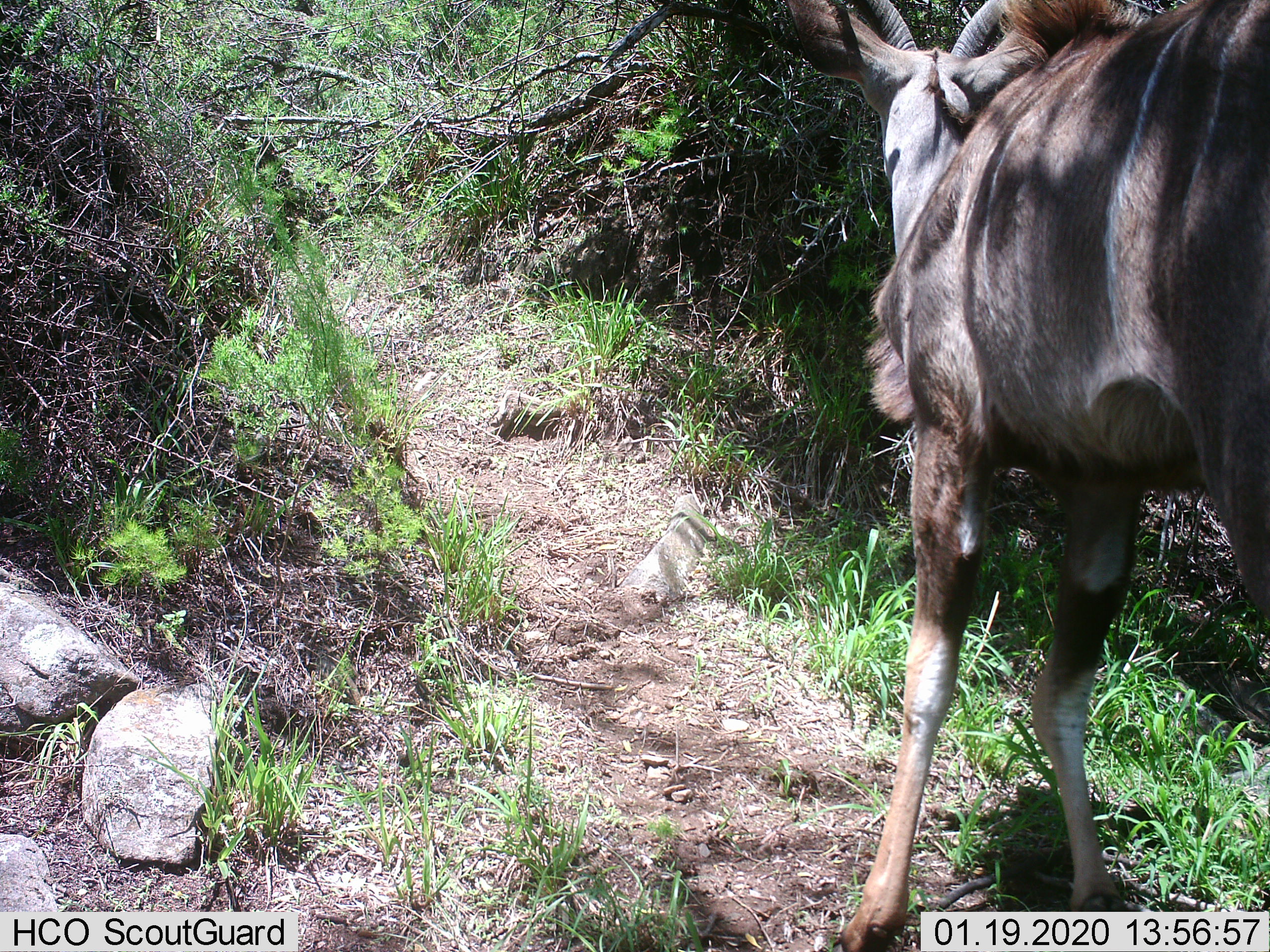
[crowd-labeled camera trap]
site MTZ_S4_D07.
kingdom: Animalia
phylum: Chordata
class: Mammalia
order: Artiodactyla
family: Bovidae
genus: Tragelaphus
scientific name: Tragelaphus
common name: kudu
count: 1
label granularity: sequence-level